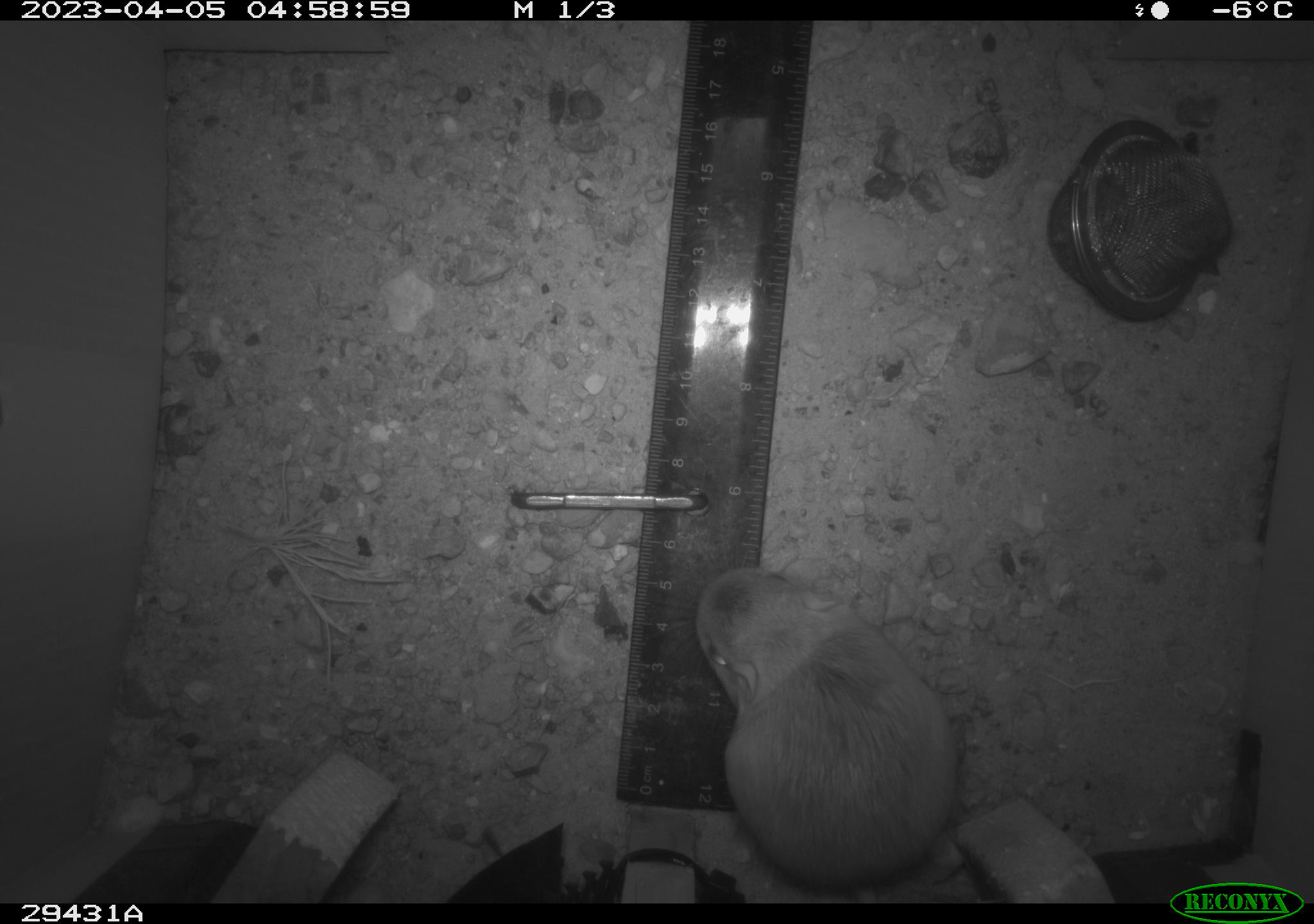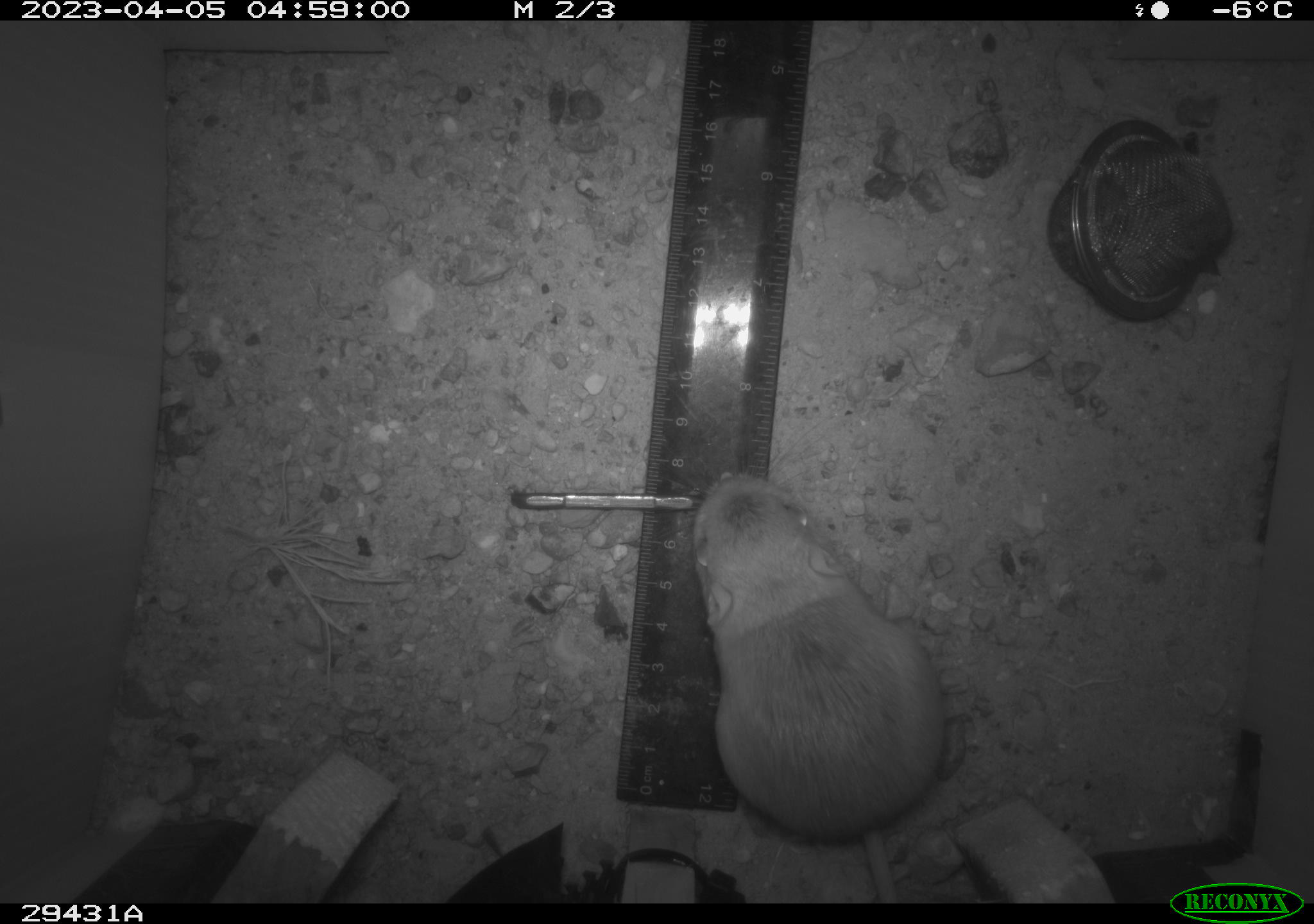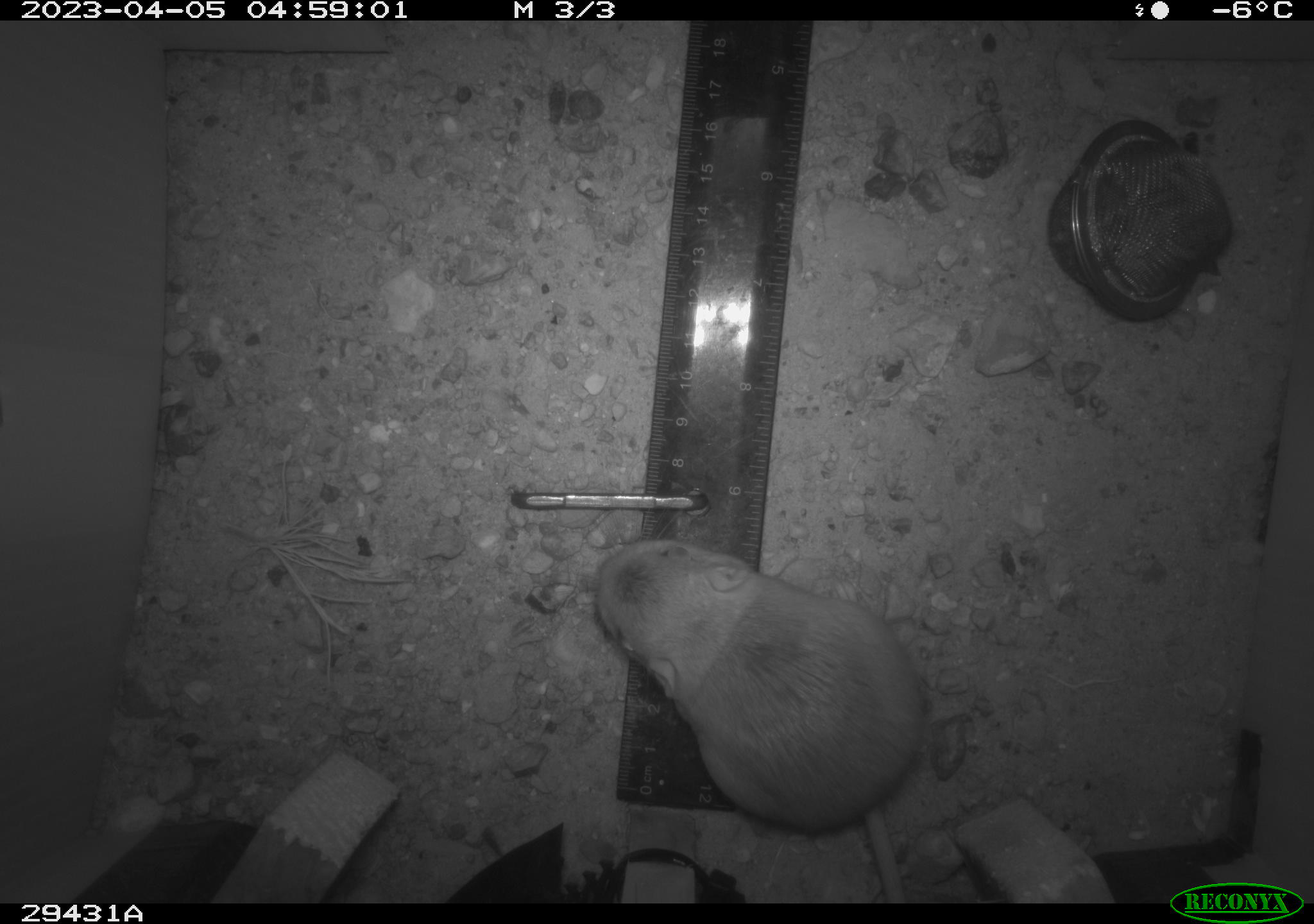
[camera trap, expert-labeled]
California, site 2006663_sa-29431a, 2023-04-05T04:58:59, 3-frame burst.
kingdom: Animalia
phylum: Chordata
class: Mammalia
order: Rodentia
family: Heteromyidae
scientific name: Heteromyidae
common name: kangaroo rats and pocket mice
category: heteromyidae family